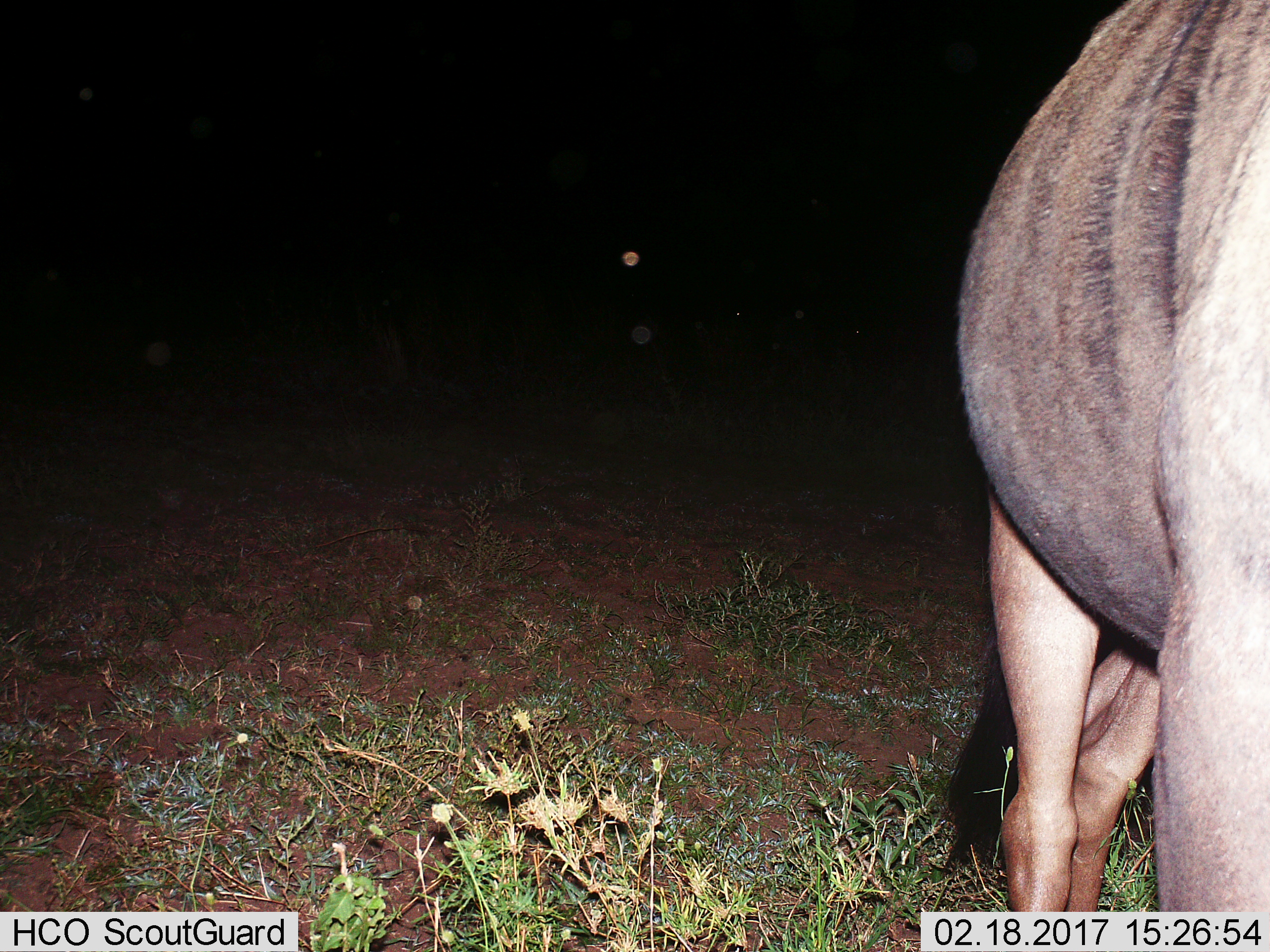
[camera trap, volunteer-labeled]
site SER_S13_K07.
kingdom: Animalia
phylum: Chordata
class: Mammalia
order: Artiodactyla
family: Bovidae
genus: Connochaetes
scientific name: Connochaetes taurinus taurinus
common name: blue wildebeest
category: wildebeestblue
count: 1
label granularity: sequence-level